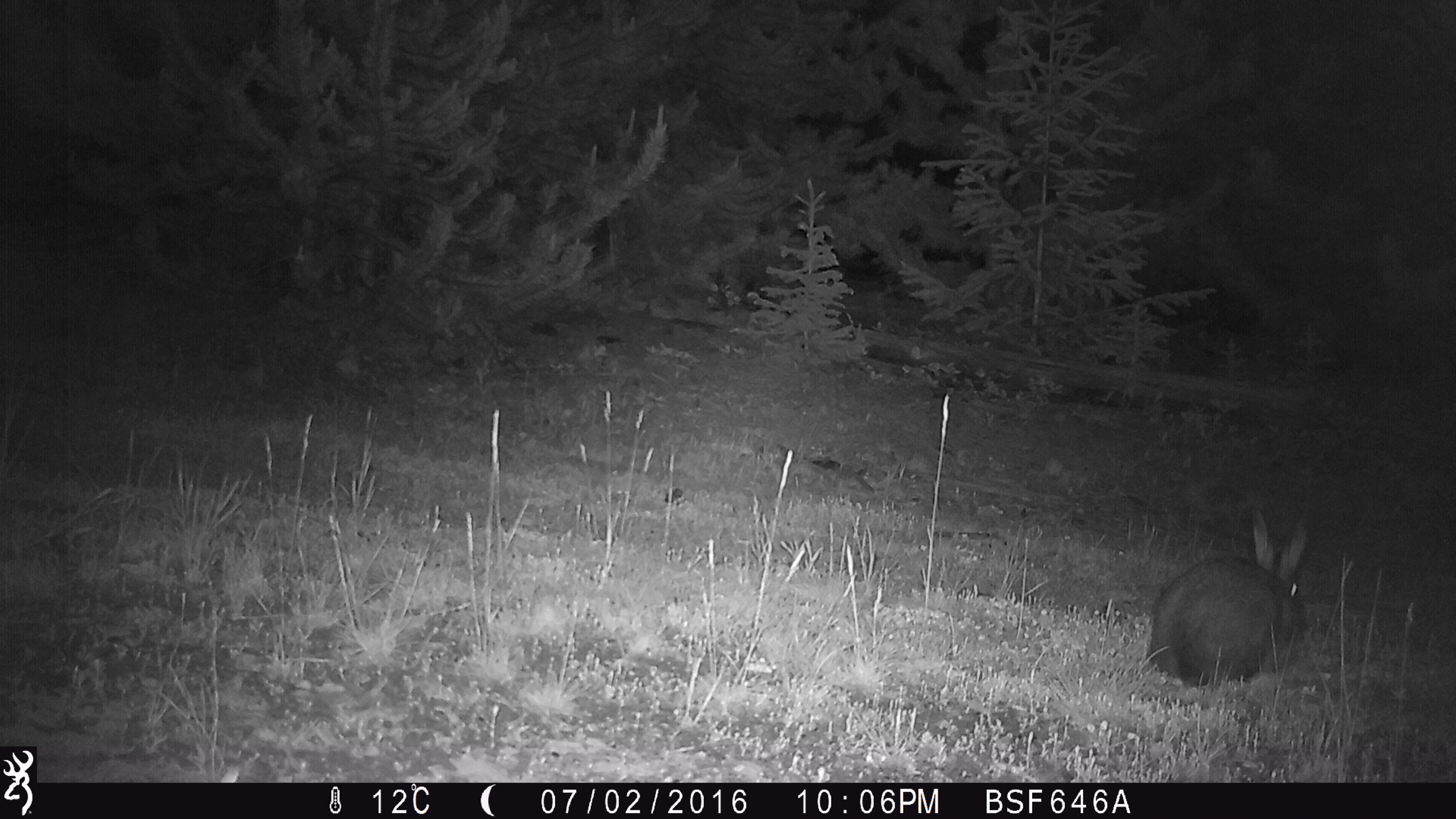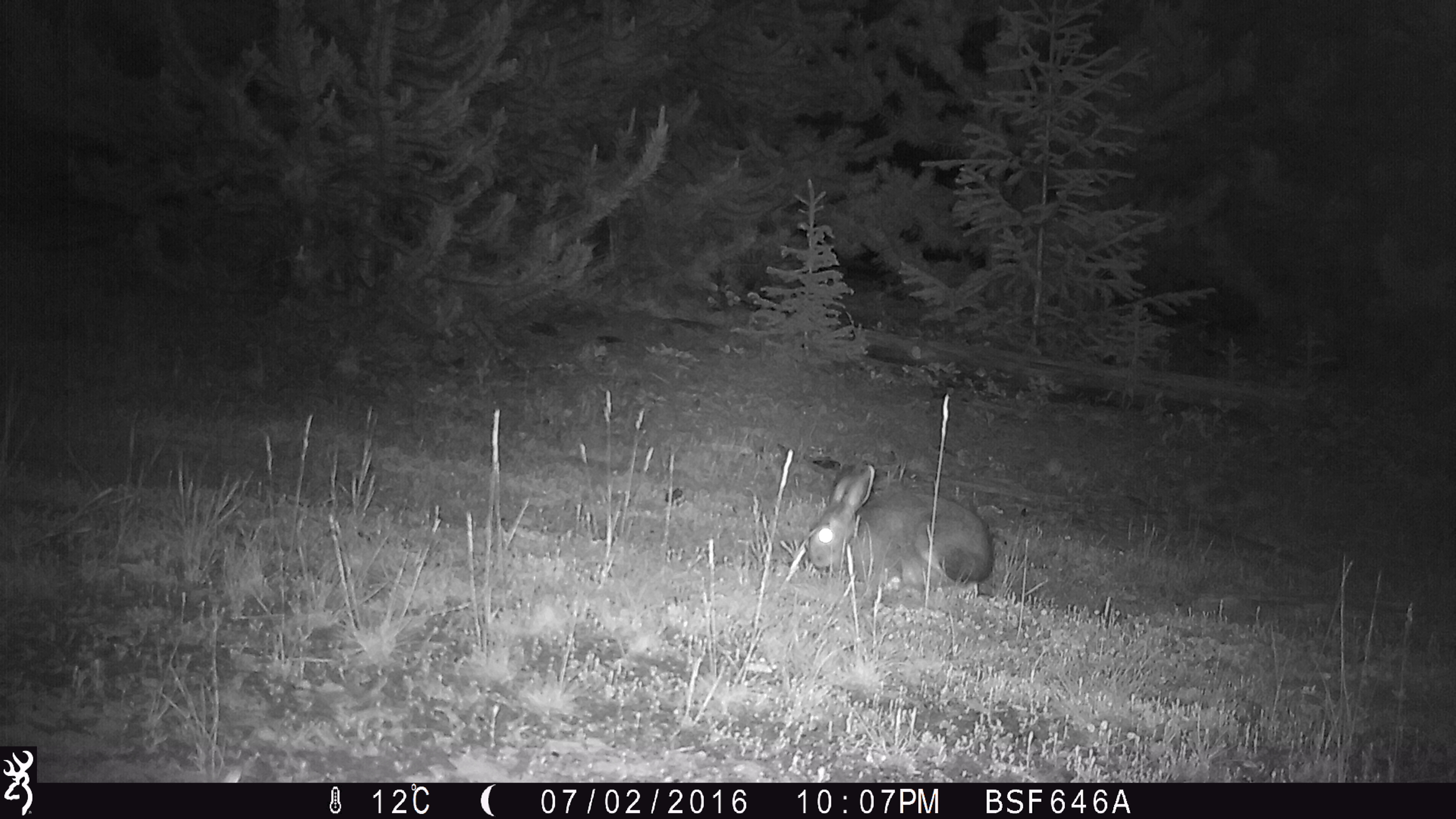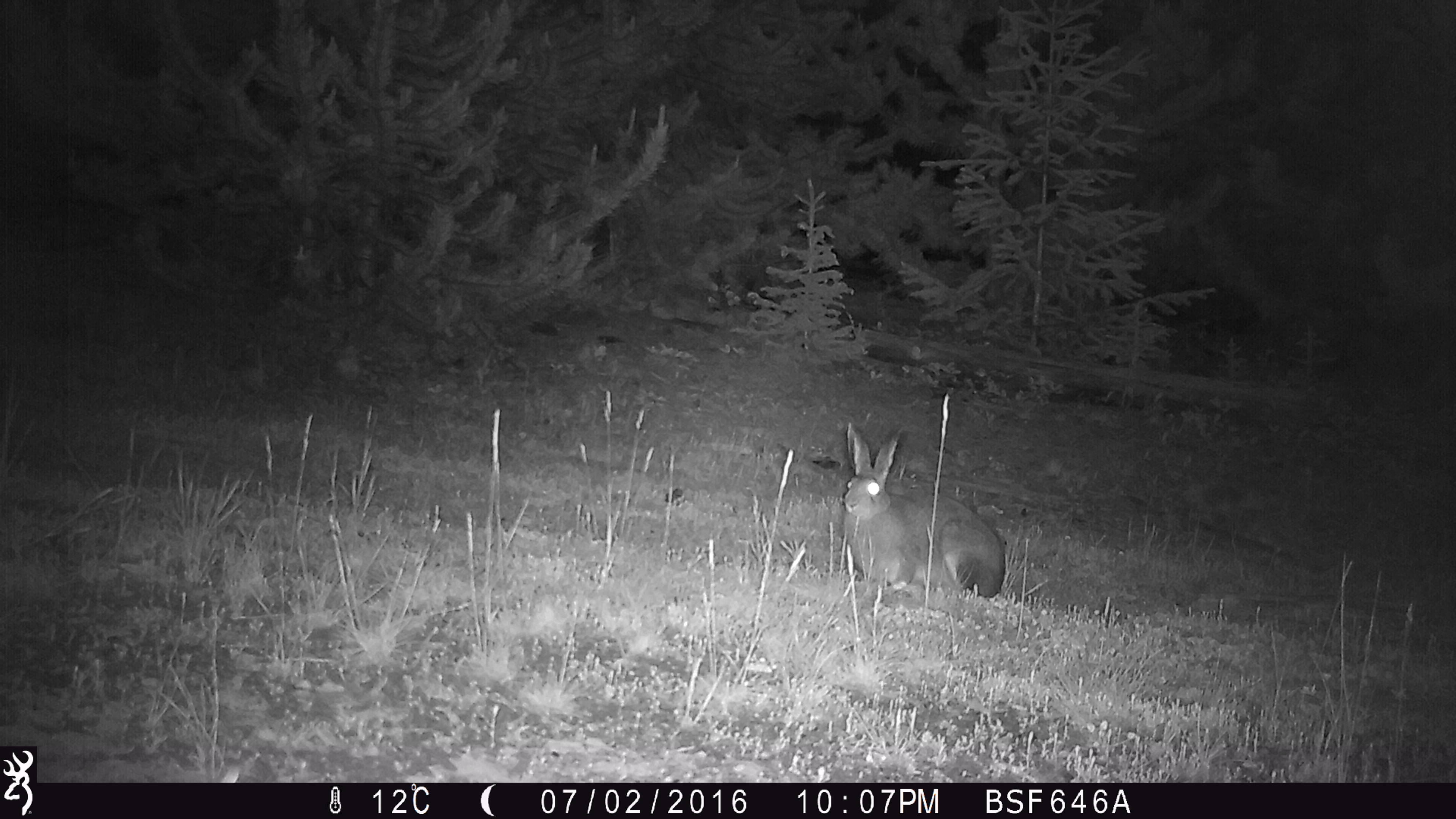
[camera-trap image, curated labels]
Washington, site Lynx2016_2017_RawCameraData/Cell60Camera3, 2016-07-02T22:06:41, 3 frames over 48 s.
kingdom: Animalia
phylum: Chordata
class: Mammalia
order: Lagomorpha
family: Leporidae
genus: Lepus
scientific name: Lepus americanus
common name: snowshoe hare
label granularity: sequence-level